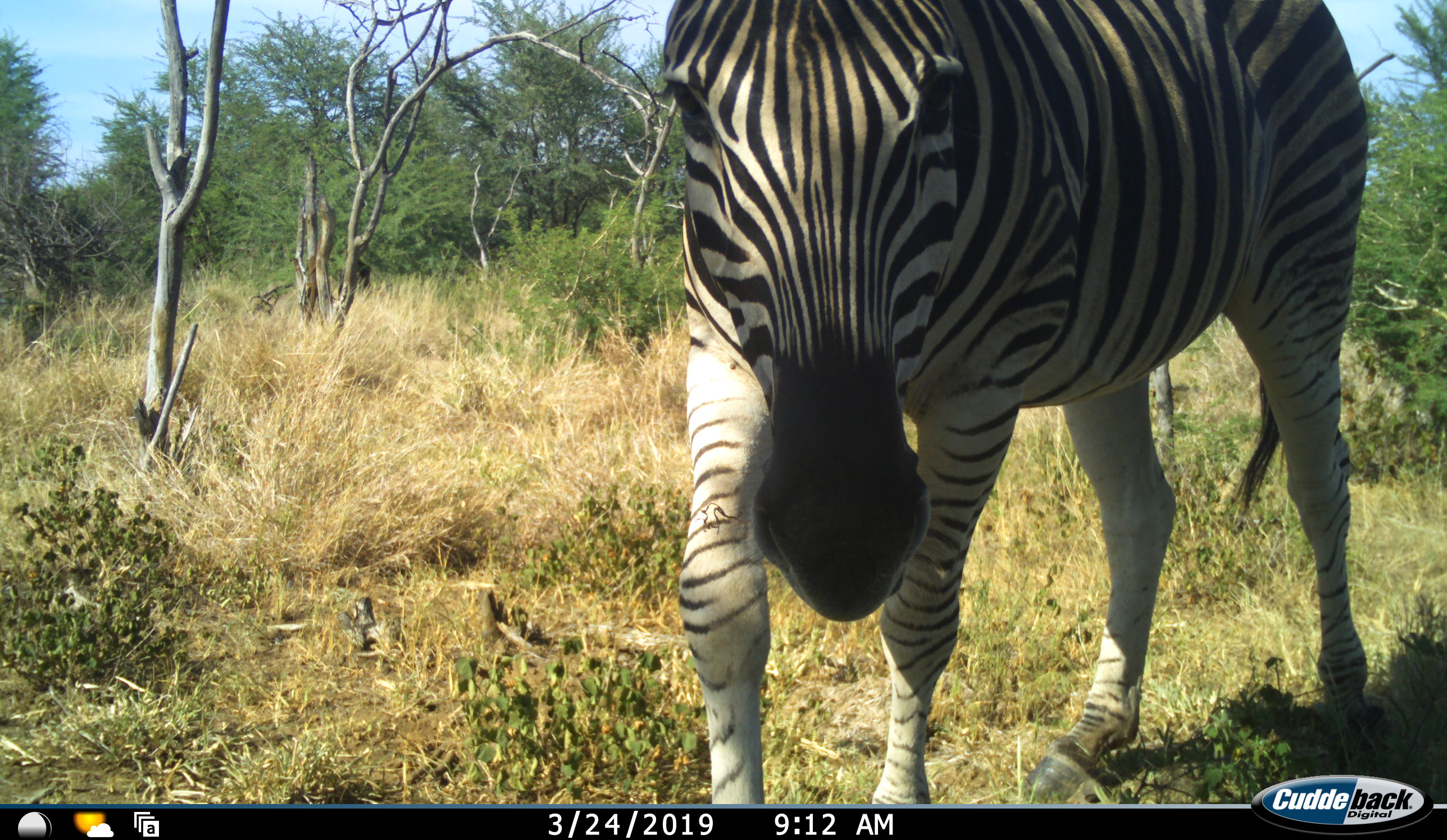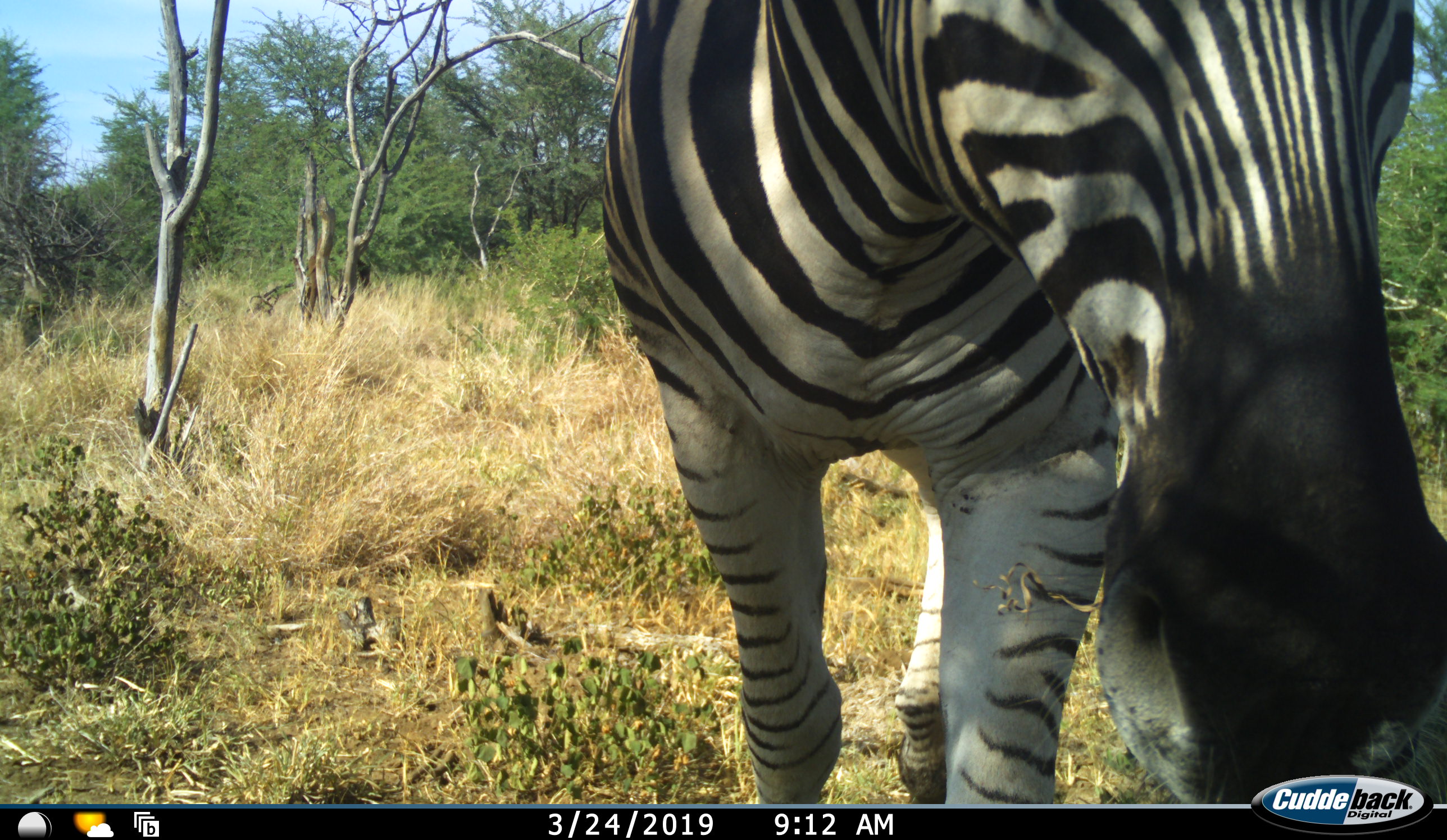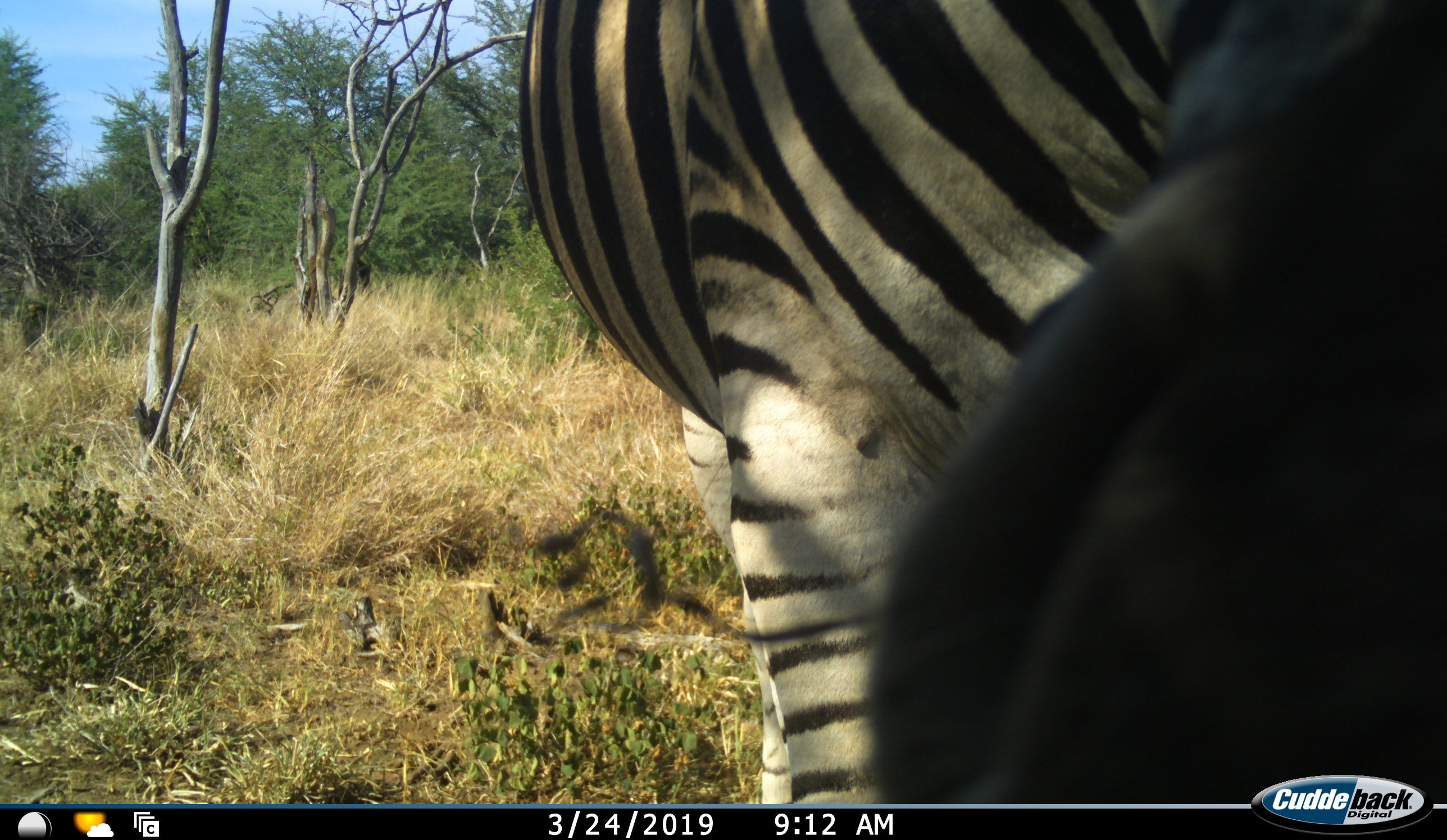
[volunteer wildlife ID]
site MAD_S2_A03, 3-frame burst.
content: unidentified animal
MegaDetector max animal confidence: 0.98